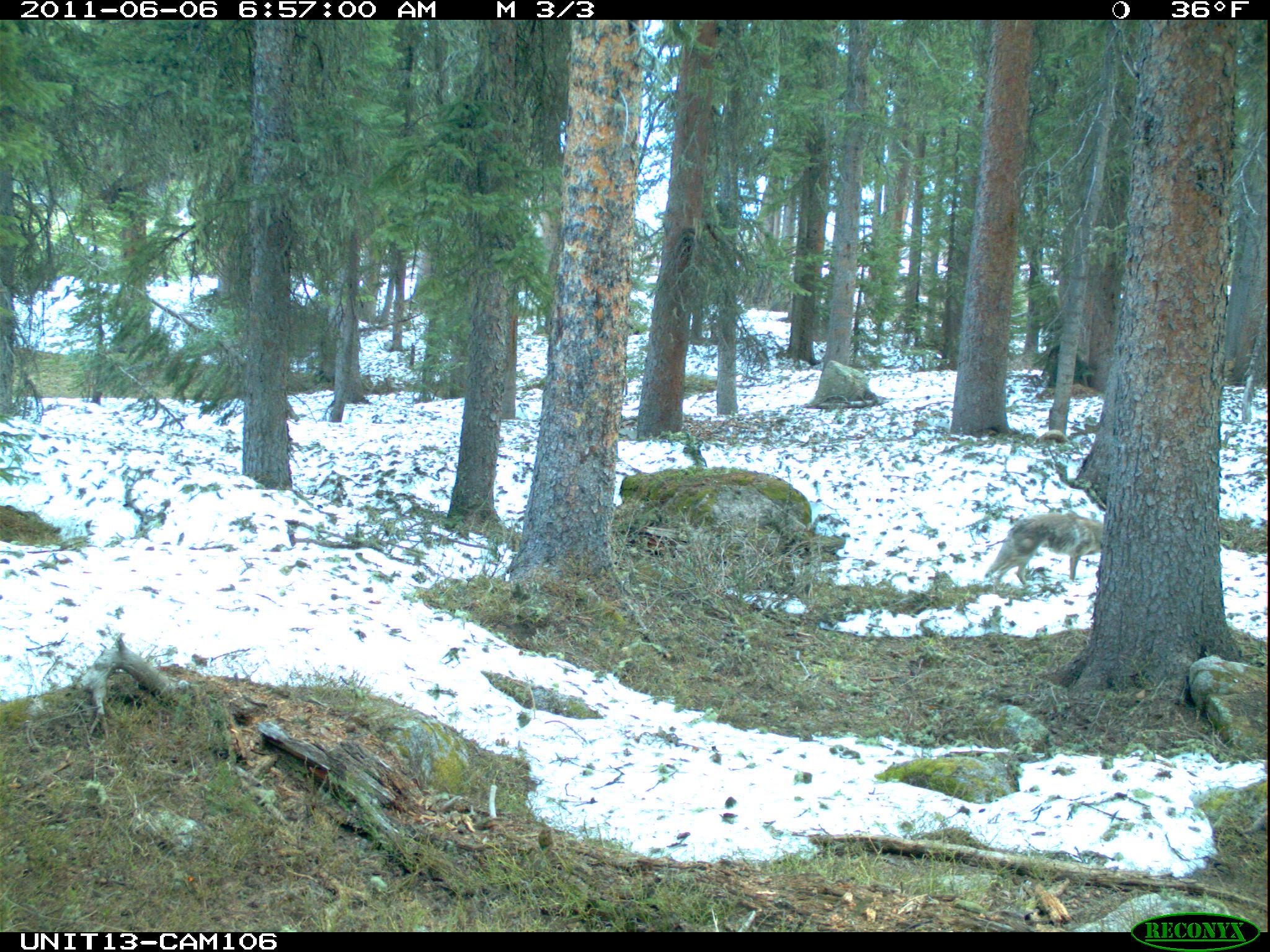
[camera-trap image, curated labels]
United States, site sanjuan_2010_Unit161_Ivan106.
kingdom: Animalia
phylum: Chordata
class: Mammalia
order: Carnivora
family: Canidae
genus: Canis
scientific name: Canis latrans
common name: coyote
Canis latrans (coyote).